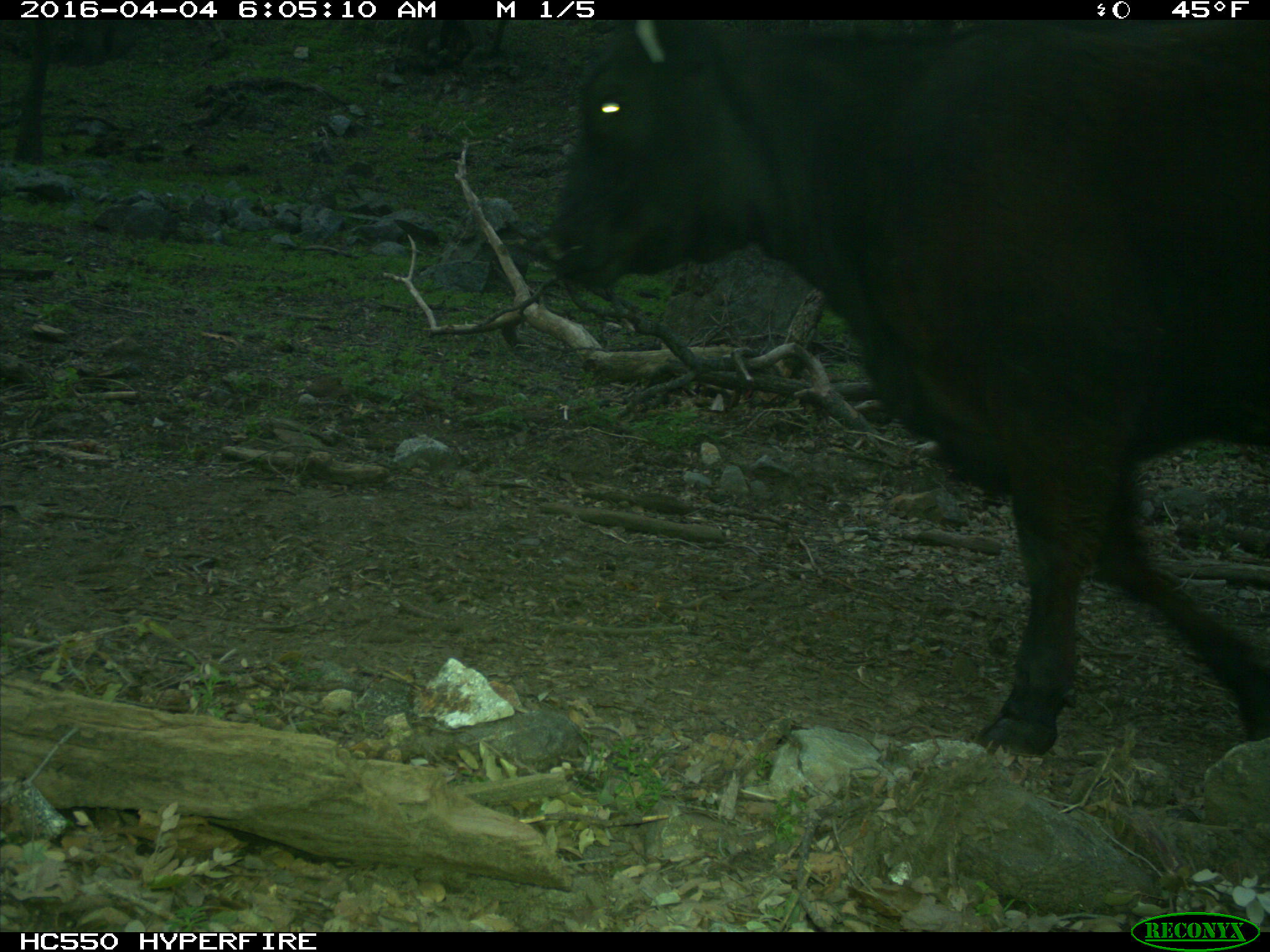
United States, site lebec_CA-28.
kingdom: Animalia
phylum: Chordata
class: Mammalia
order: Artiodactyla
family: Bovidae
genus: Bos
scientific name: Bos taurus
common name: domestic cow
Bos taurus (domestic cow).